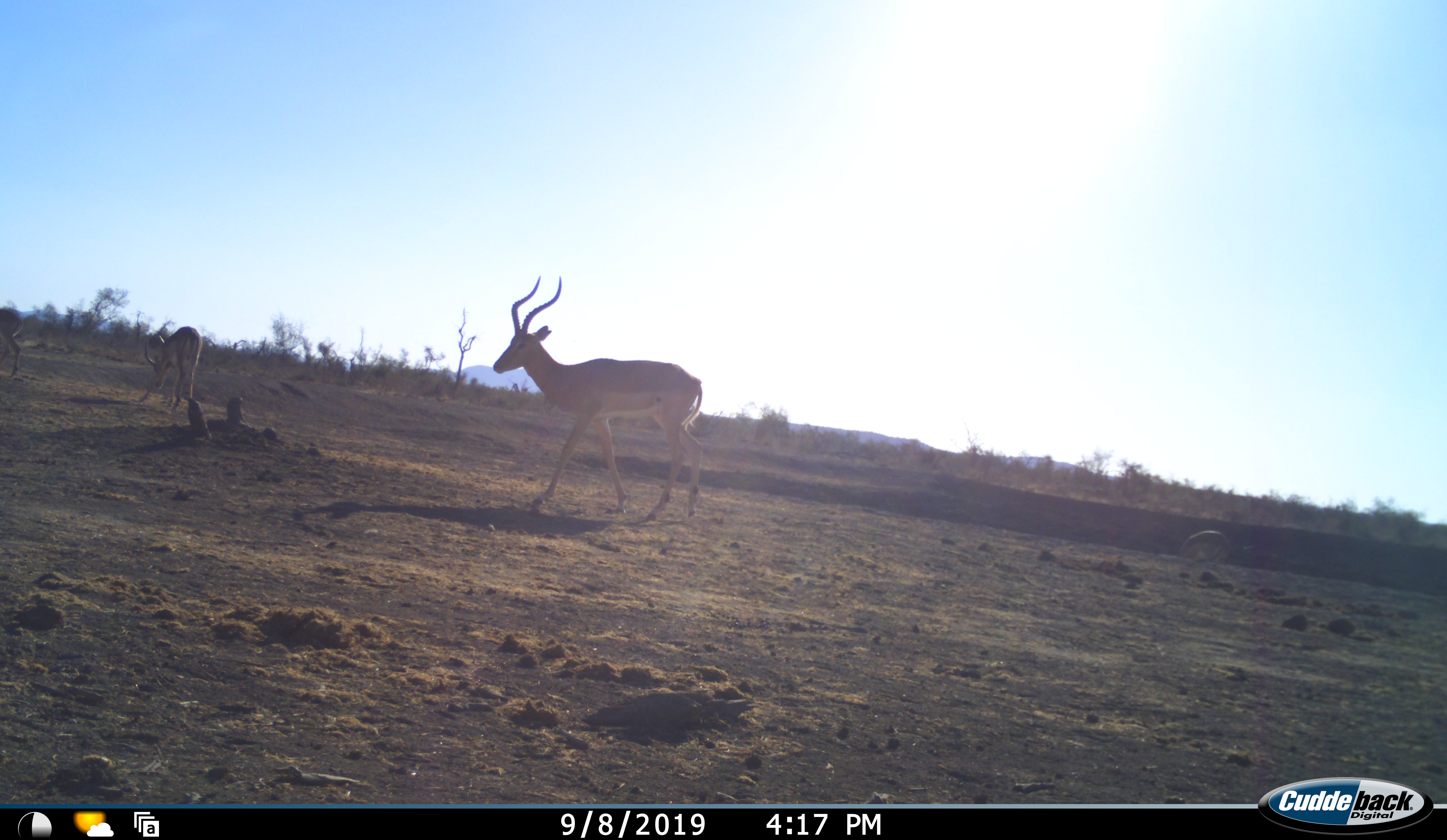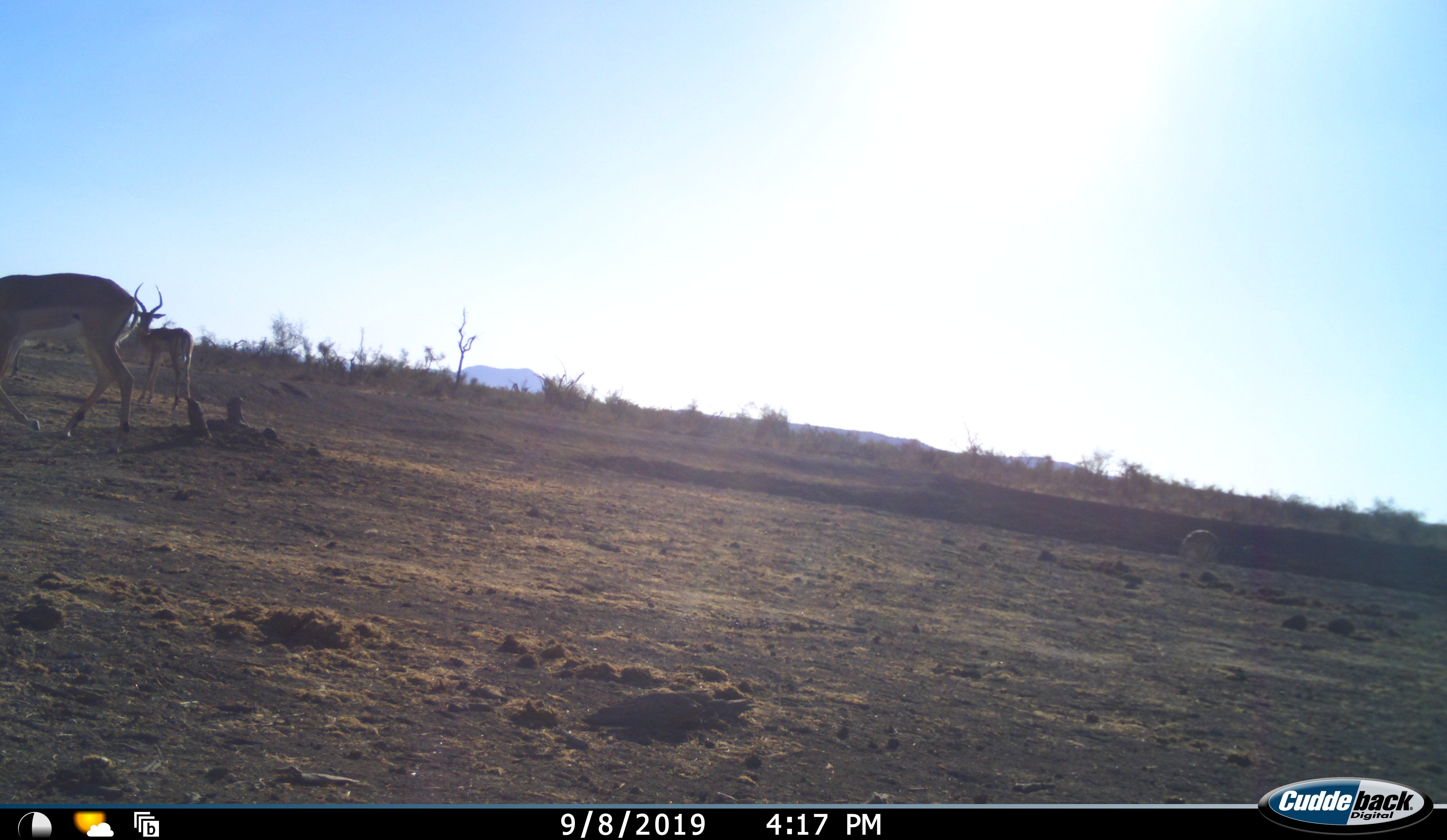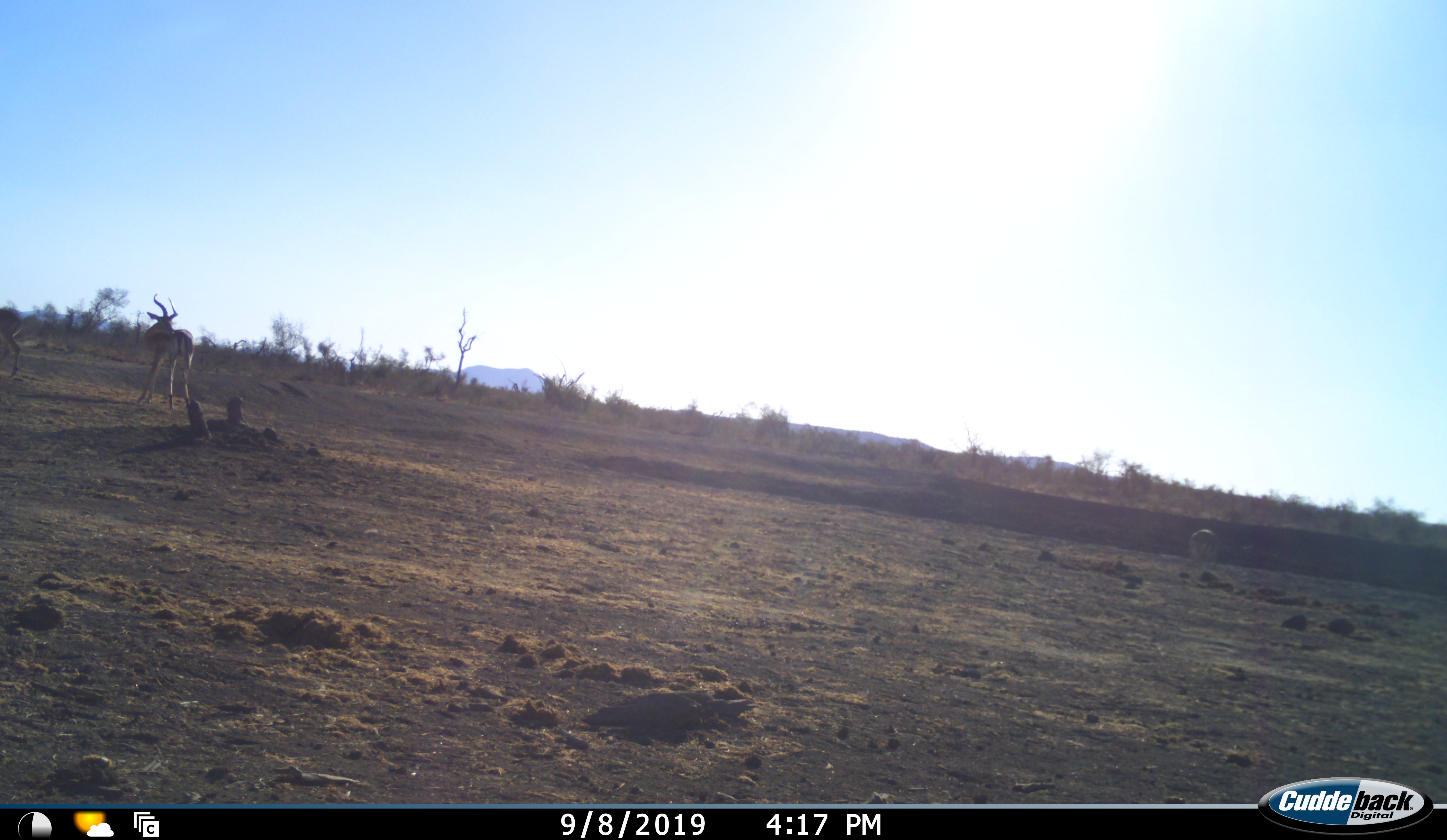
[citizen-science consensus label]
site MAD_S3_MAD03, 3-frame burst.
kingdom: Animalia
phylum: Chordata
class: Mammalia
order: Artiodactyla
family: Bovidae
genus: Aepyceros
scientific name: Aepyceros melampus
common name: impala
Impala (Aepyceros melampus), count 3. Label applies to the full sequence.